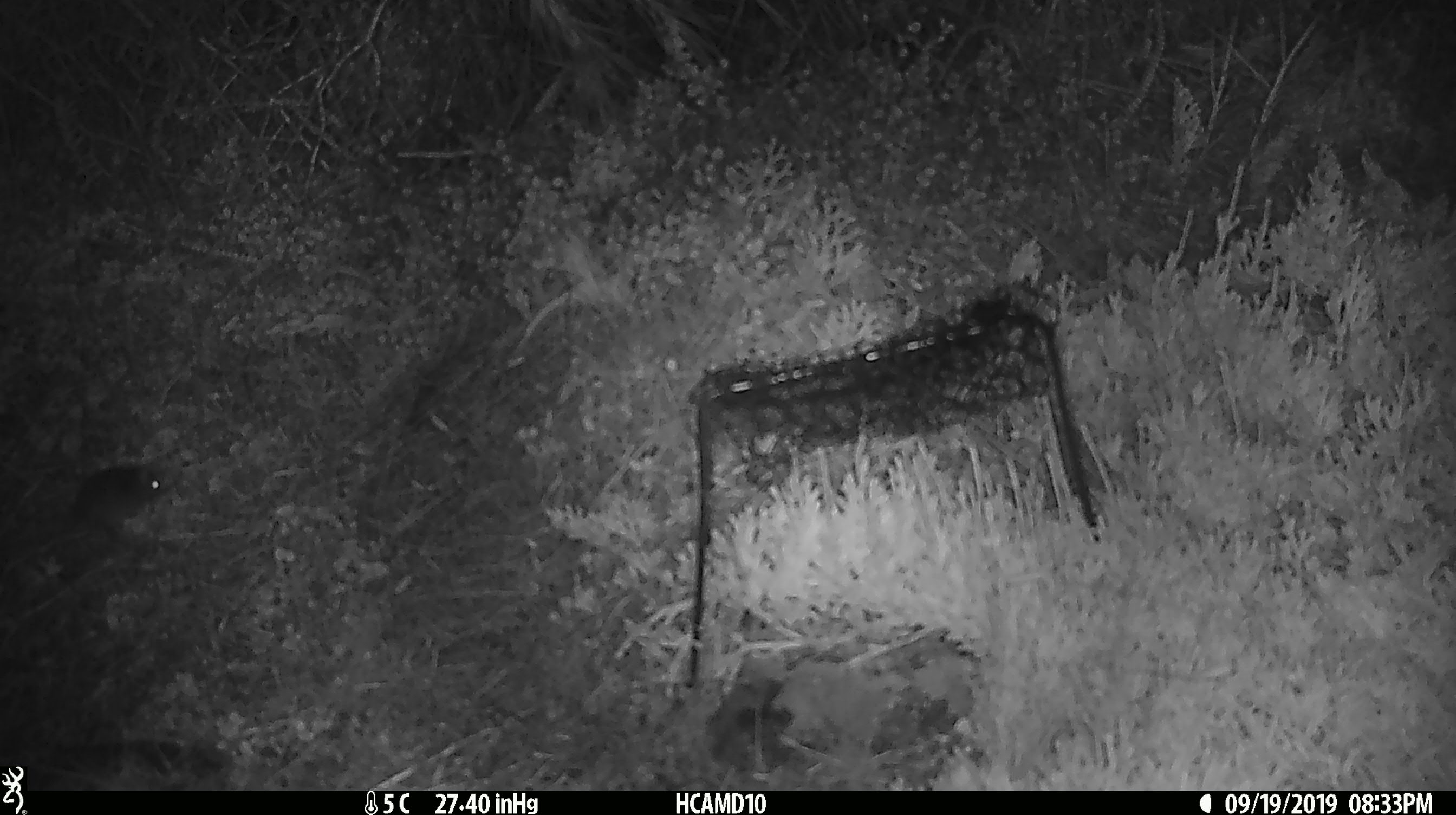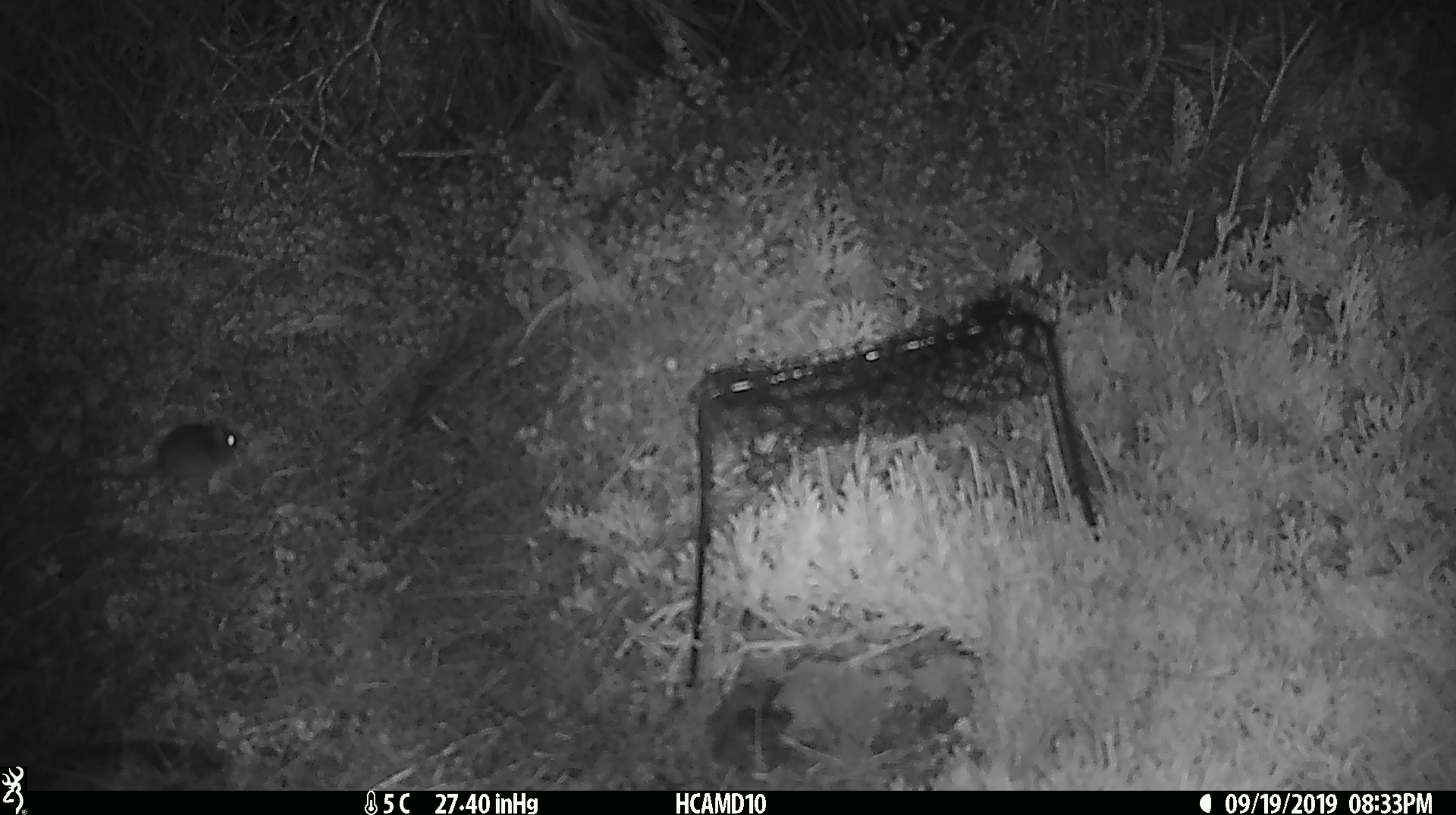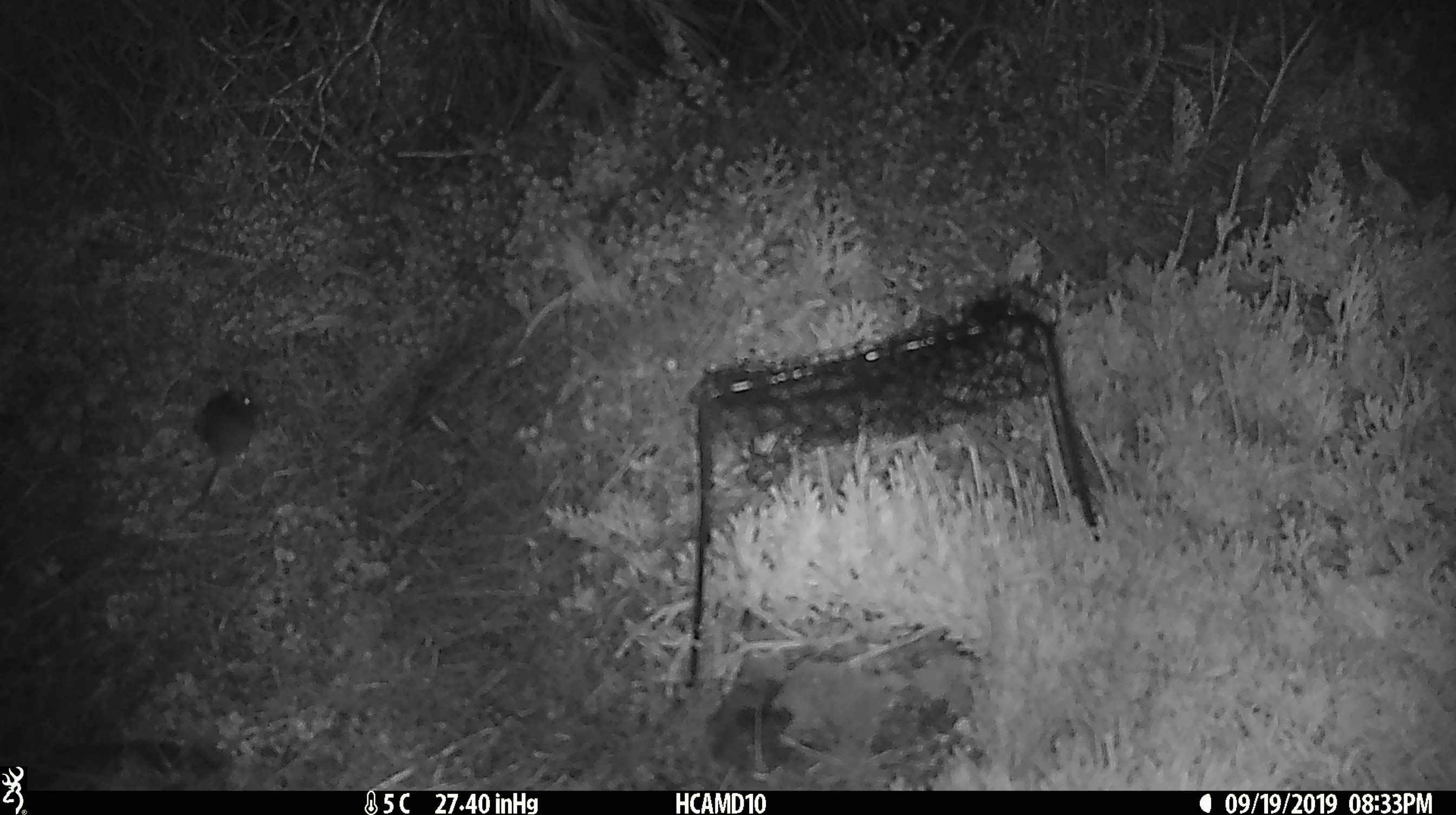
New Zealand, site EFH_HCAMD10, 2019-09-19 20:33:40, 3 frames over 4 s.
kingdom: Animalia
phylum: Chordata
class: Mammalia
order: Rodentia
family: Muridae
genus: Mus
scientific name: Mus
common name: mouse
Mouse (Mus).